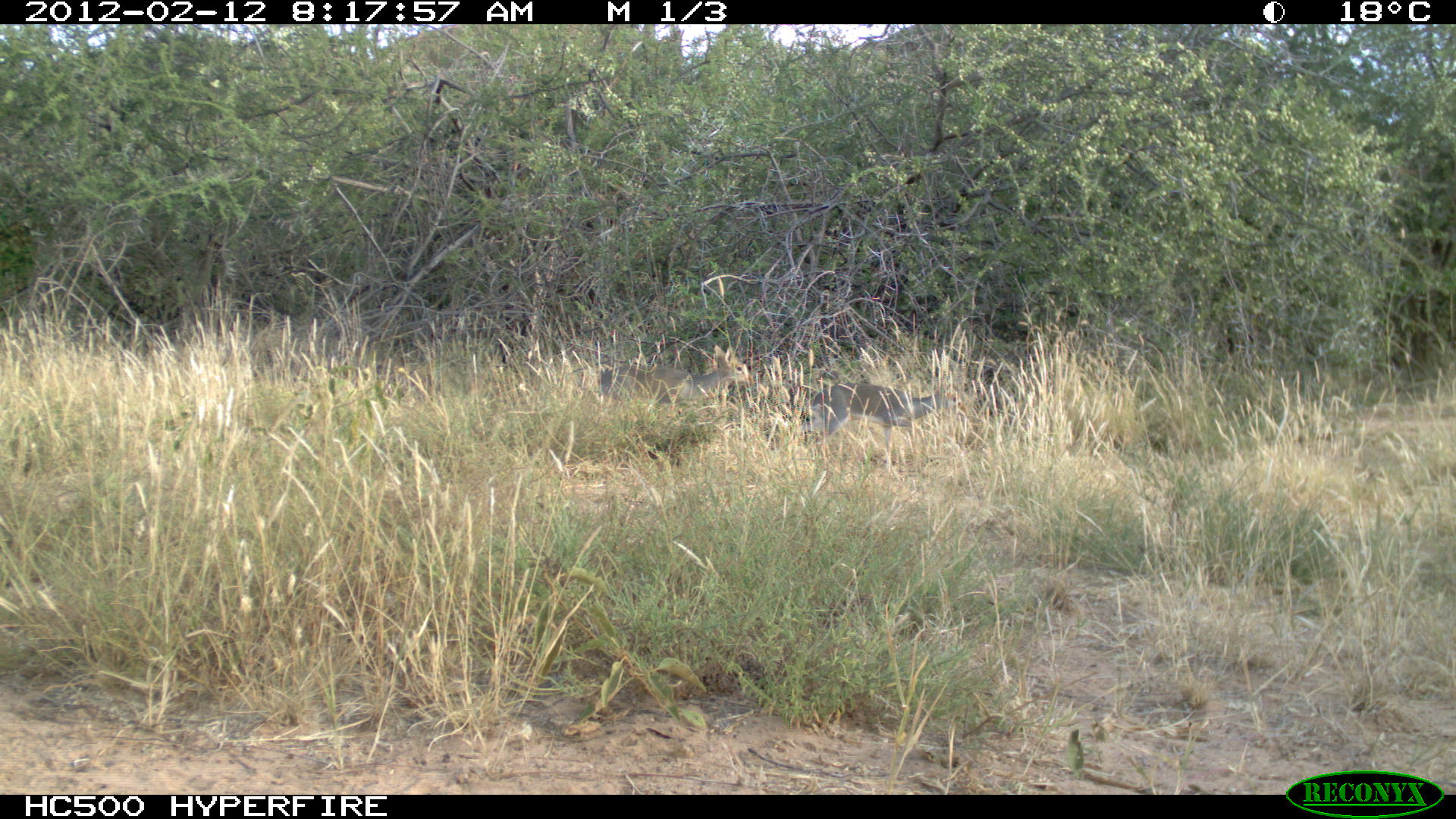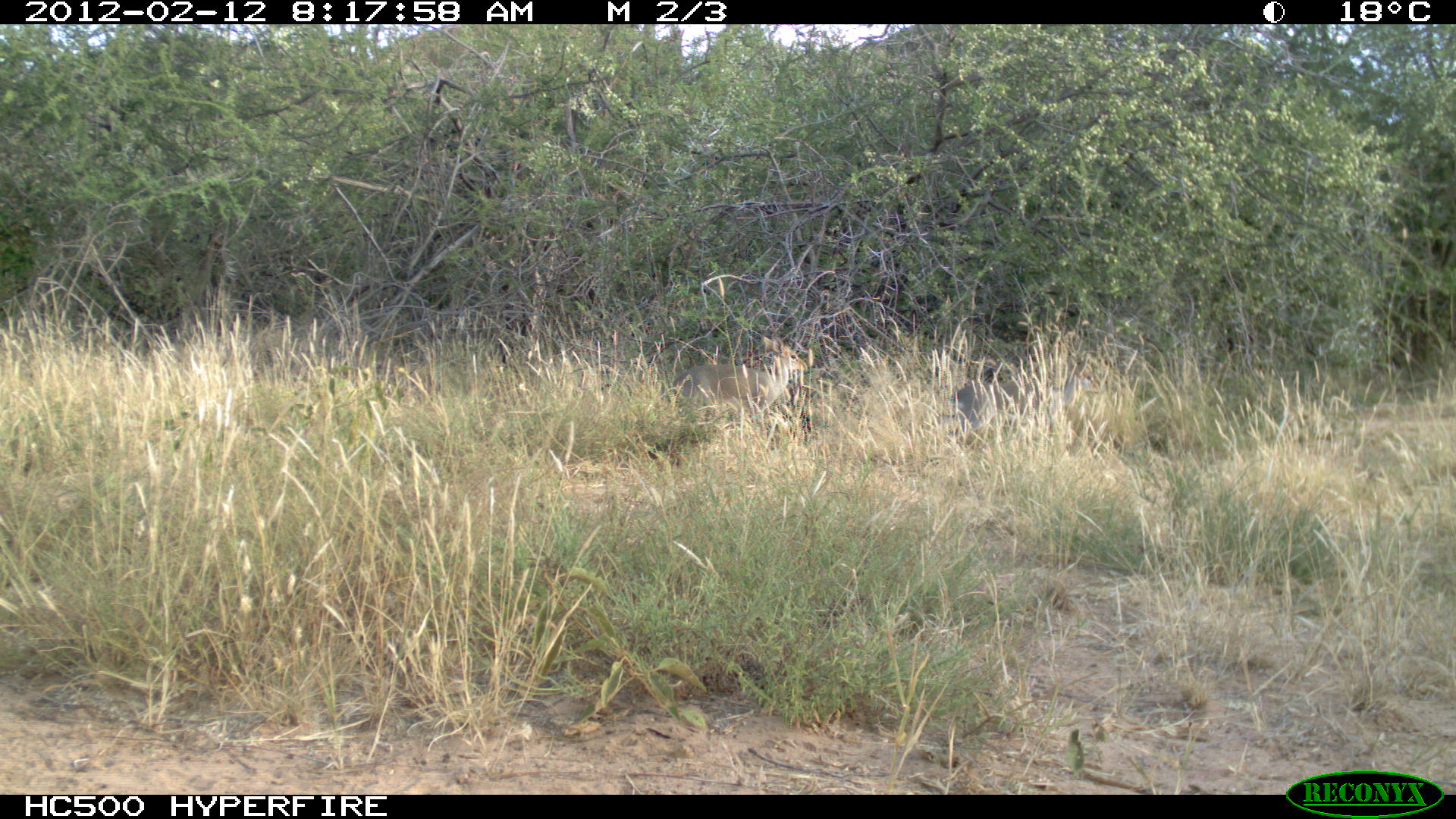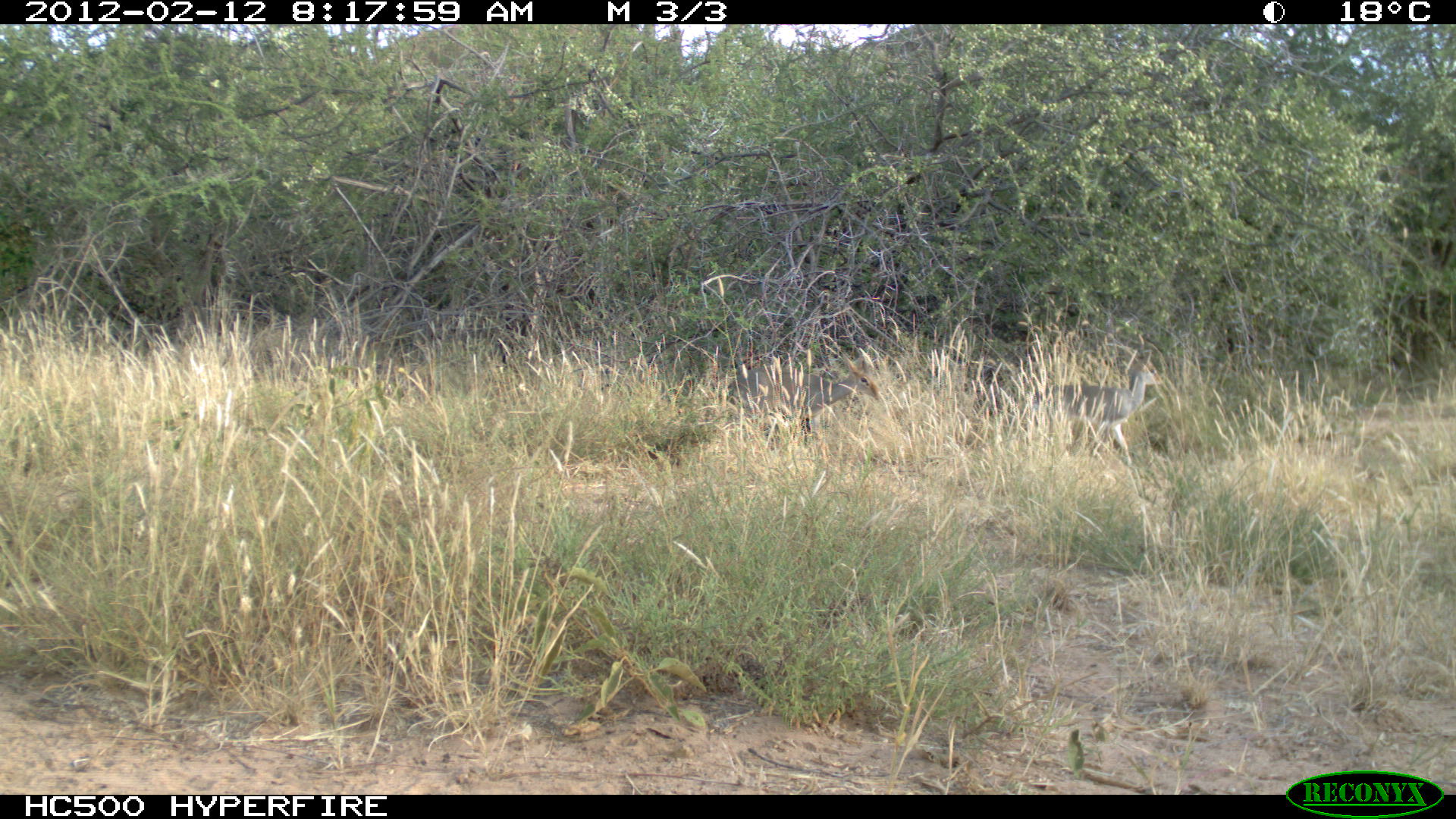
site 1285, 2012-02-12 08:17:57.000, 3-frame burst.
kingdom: Animalia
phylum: Chordata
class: Mammalia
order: Artiodactyla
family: Bovidae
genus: Madoqua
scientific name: Madoqua guentheri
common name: günther's dik-dik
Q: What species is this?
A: Madoqua guentheri (günther's dik-dik).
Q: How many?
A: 2.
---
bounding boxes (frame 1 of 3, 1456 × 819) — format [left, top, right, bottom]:
madoqua guentheri: [794, 380, 962, 460]; [598, 344, 750, 408]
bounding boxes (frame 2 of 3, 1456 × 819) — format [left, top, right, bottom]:
madoqua guentheri: [935, 354, 1098, 447]; [659, 334, 806, 430]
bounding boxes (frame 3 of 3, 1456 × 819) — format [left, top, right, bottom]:
madoqua guentheri: [1028, 349, 1163, 467]; [723, 357, 880, 449]